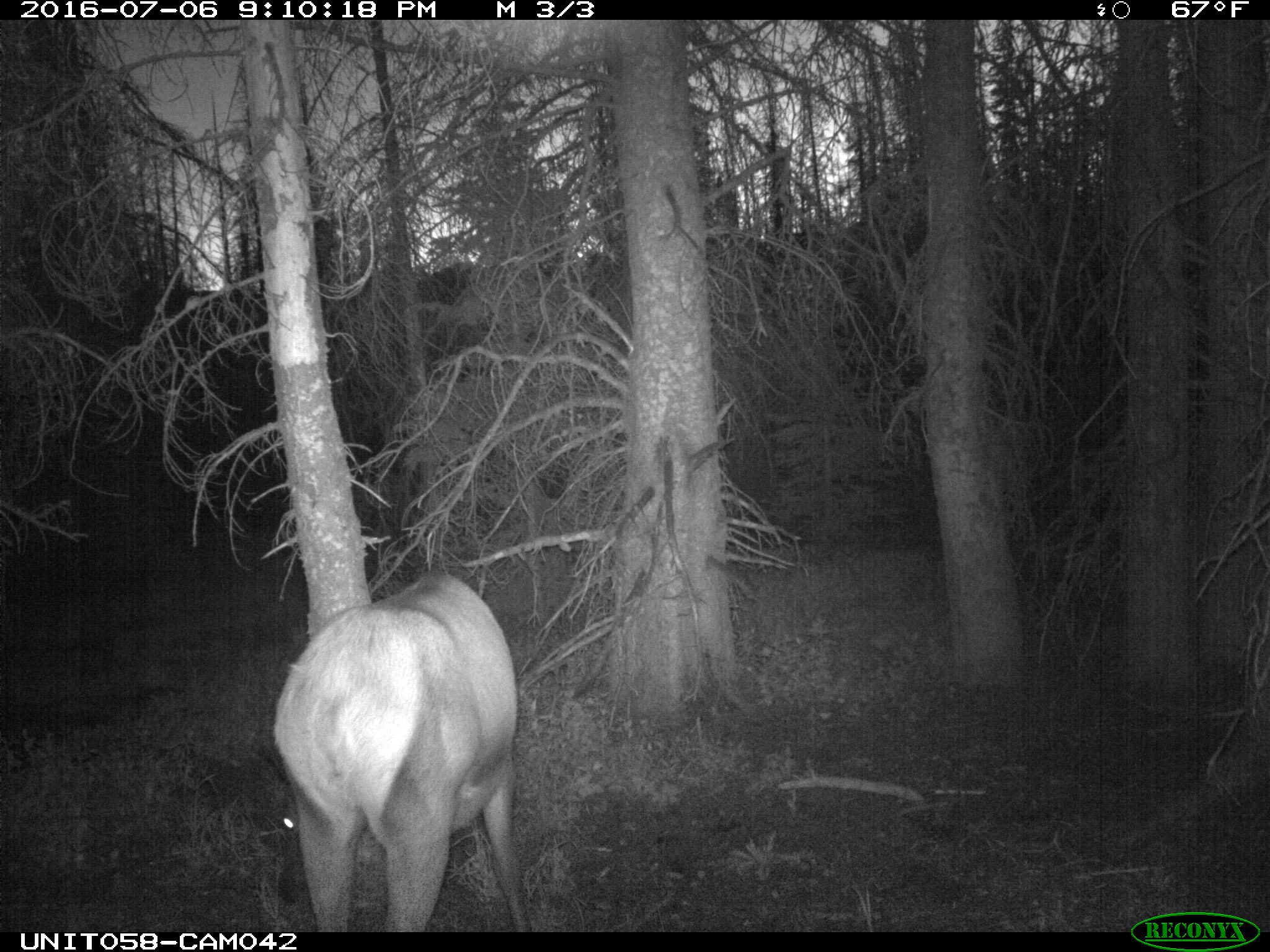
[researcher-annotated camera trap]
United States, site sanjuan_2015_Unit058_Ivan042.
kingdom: Animalia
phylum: Chordata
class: Mammalia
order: Artiodactyla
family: Cervidae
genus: Cervus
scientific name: Cervus elaphus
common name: red deer